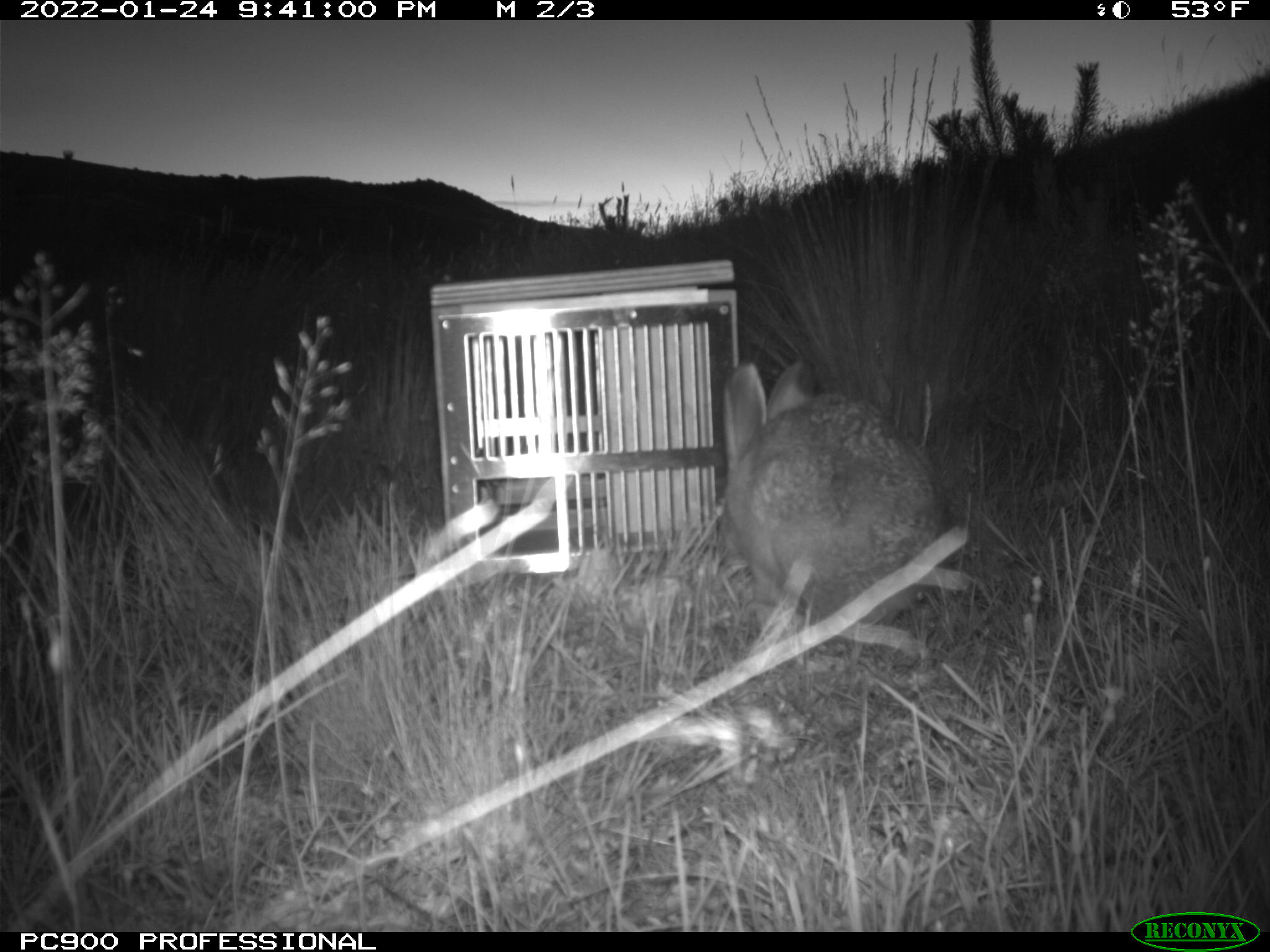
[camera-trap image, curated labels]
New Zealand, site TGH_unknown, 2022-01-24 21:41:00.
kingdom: Animalia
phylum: Chordata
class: Mammalia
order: Lagomorpha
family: Leporidae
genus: Lepus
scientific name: Lepus europaeus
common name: brown hare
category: hare